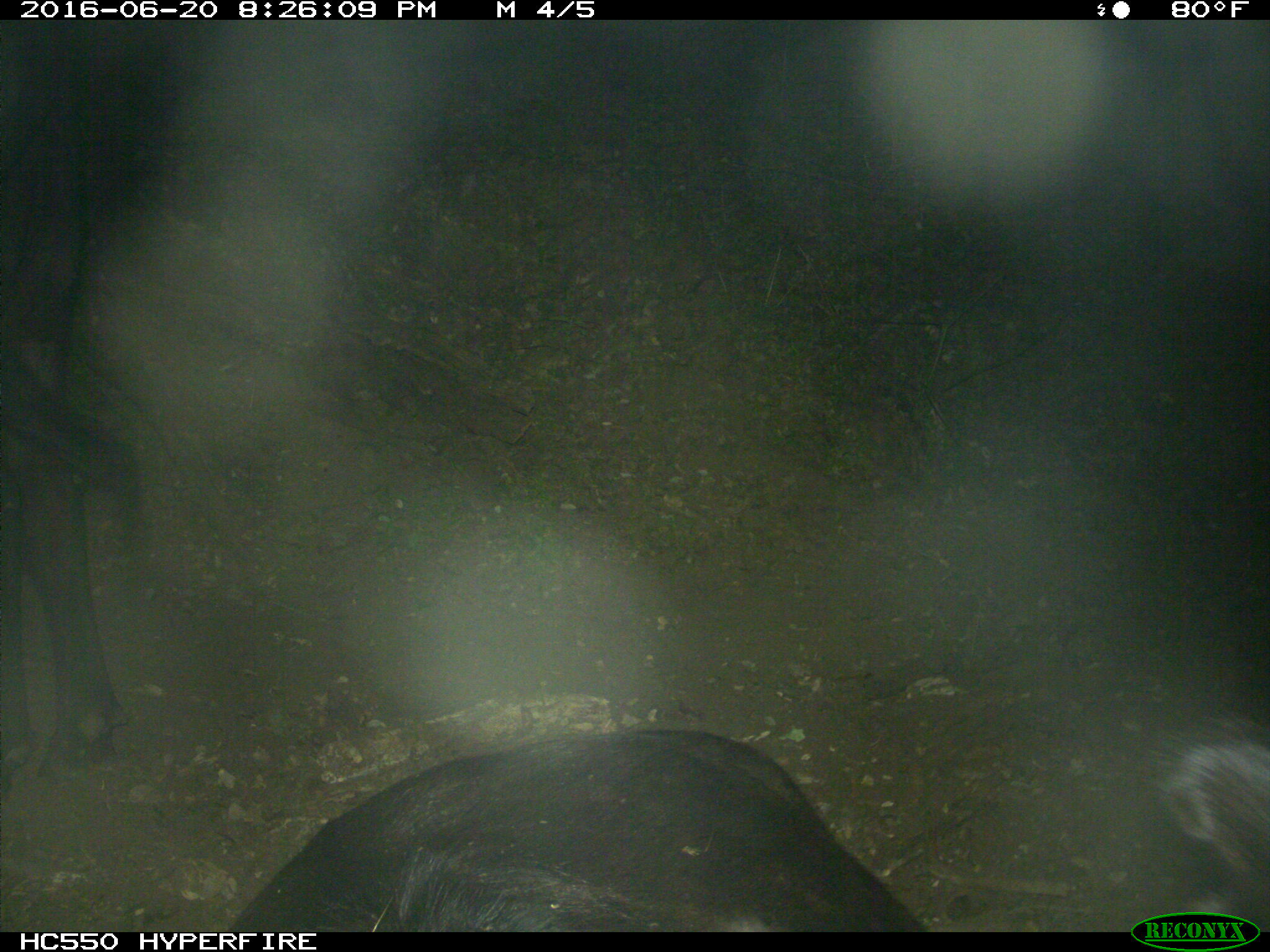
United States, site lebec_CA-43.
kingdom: Animalia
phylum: Chordata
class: Mammalia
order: Artiodactyla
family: Bovidae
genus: Bos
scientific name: Bos taurus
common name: domestic cow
Bos taurus (domestic cow).